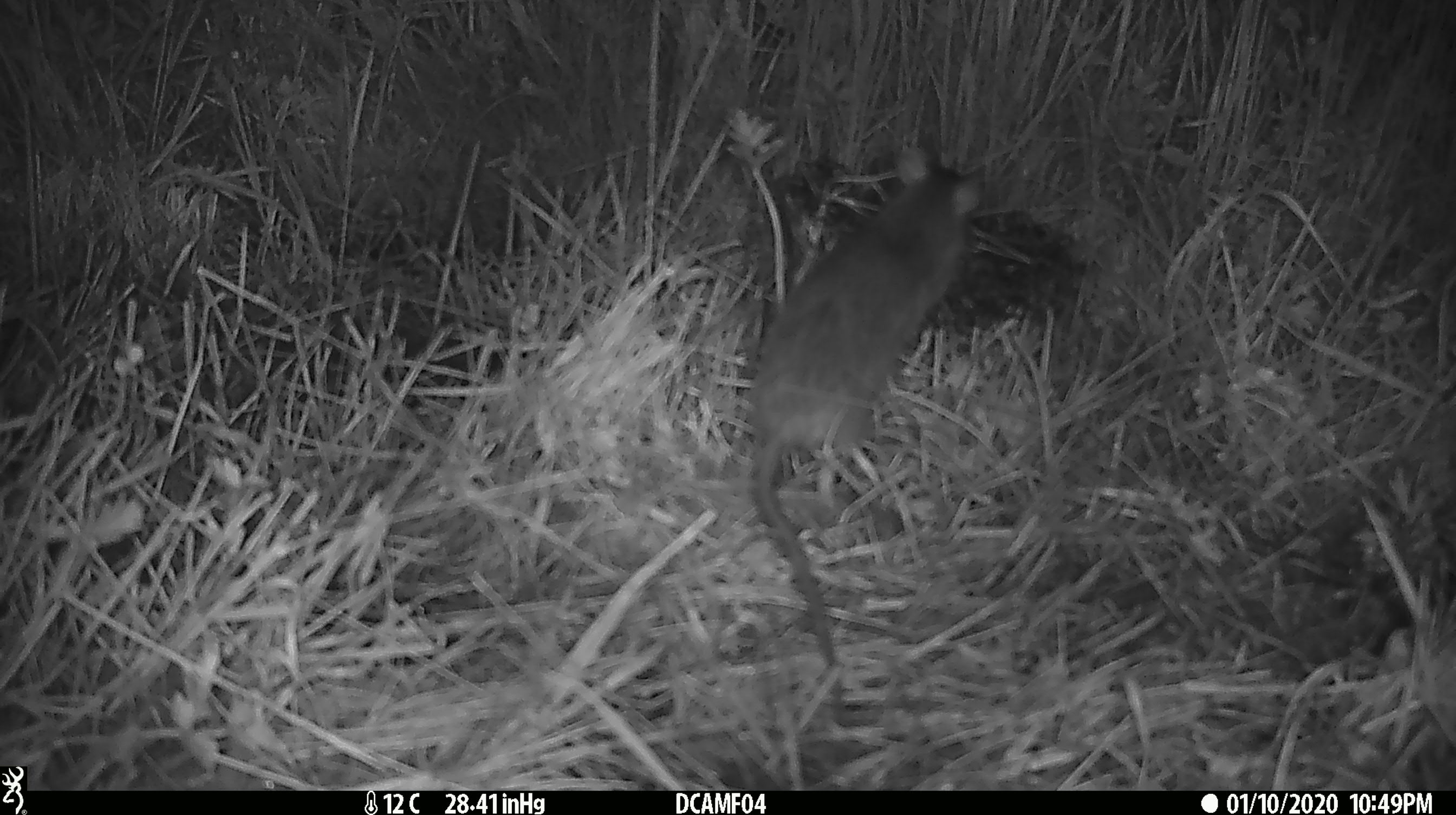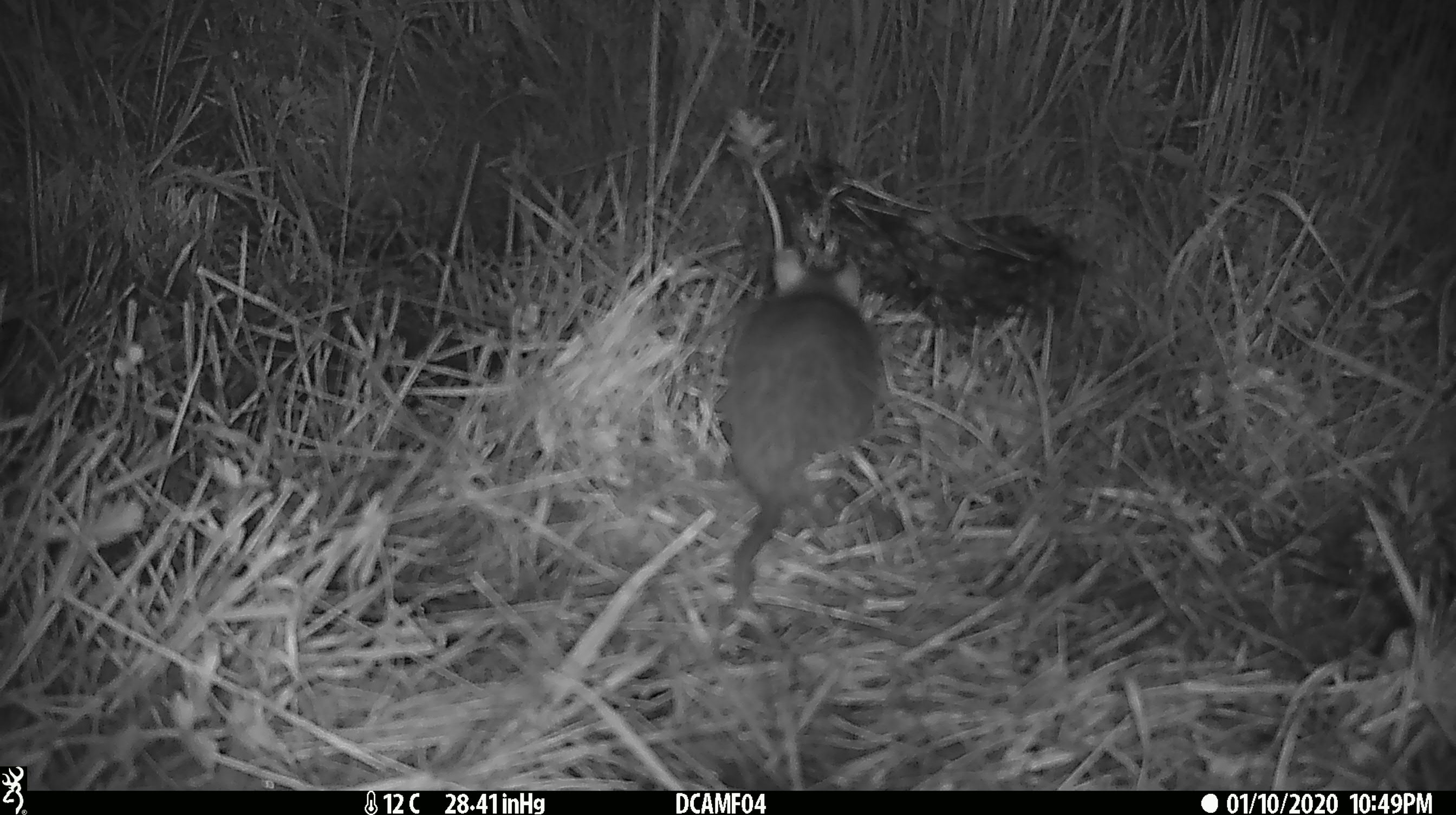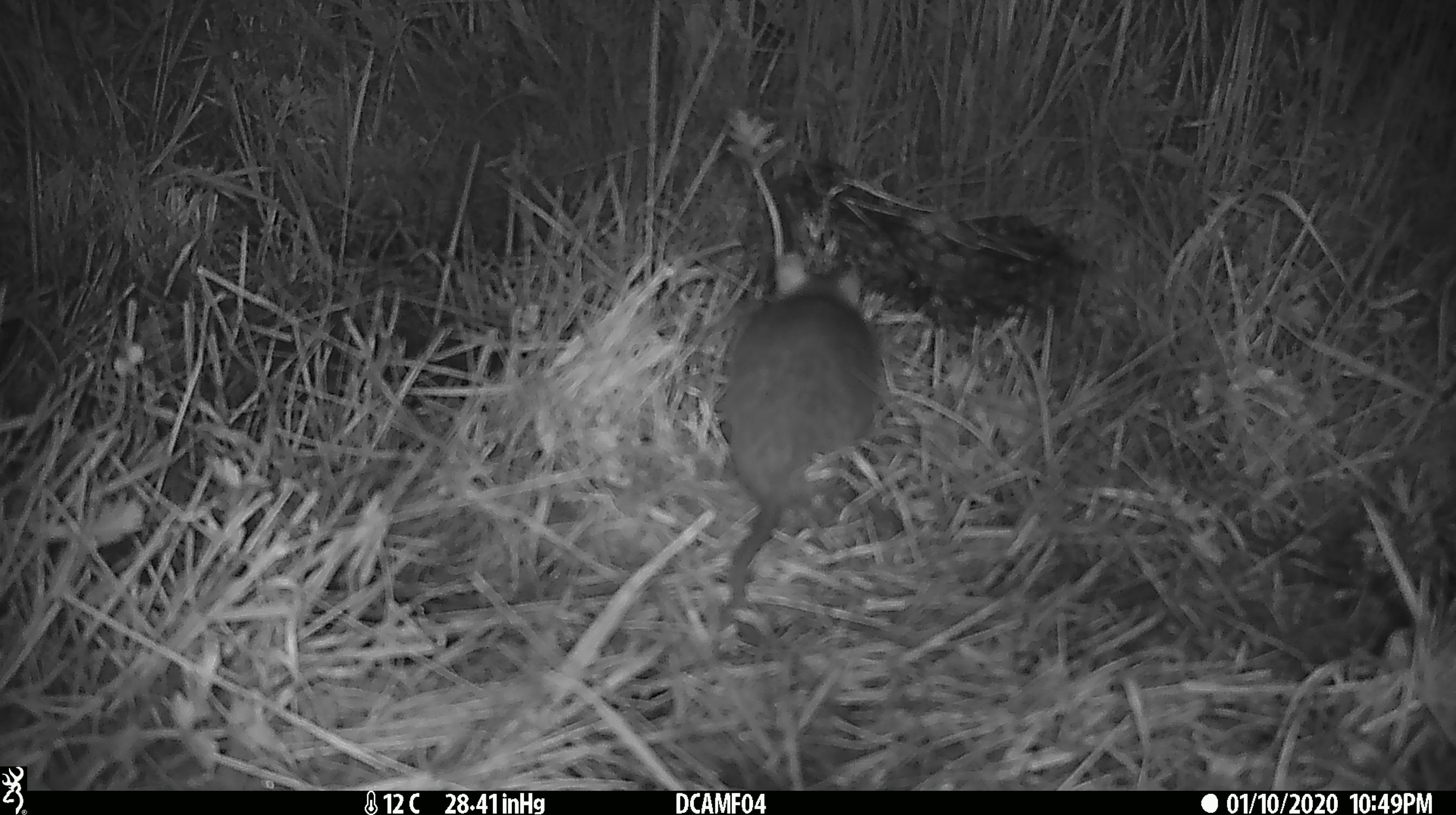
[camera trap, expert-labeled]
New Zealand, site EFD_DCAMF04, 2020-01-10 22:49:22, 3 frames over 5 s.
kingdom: Animalia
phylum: Chordata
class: Mammalia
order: Rodentia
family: Muridae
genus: Rattus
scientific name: Rattus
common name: rat